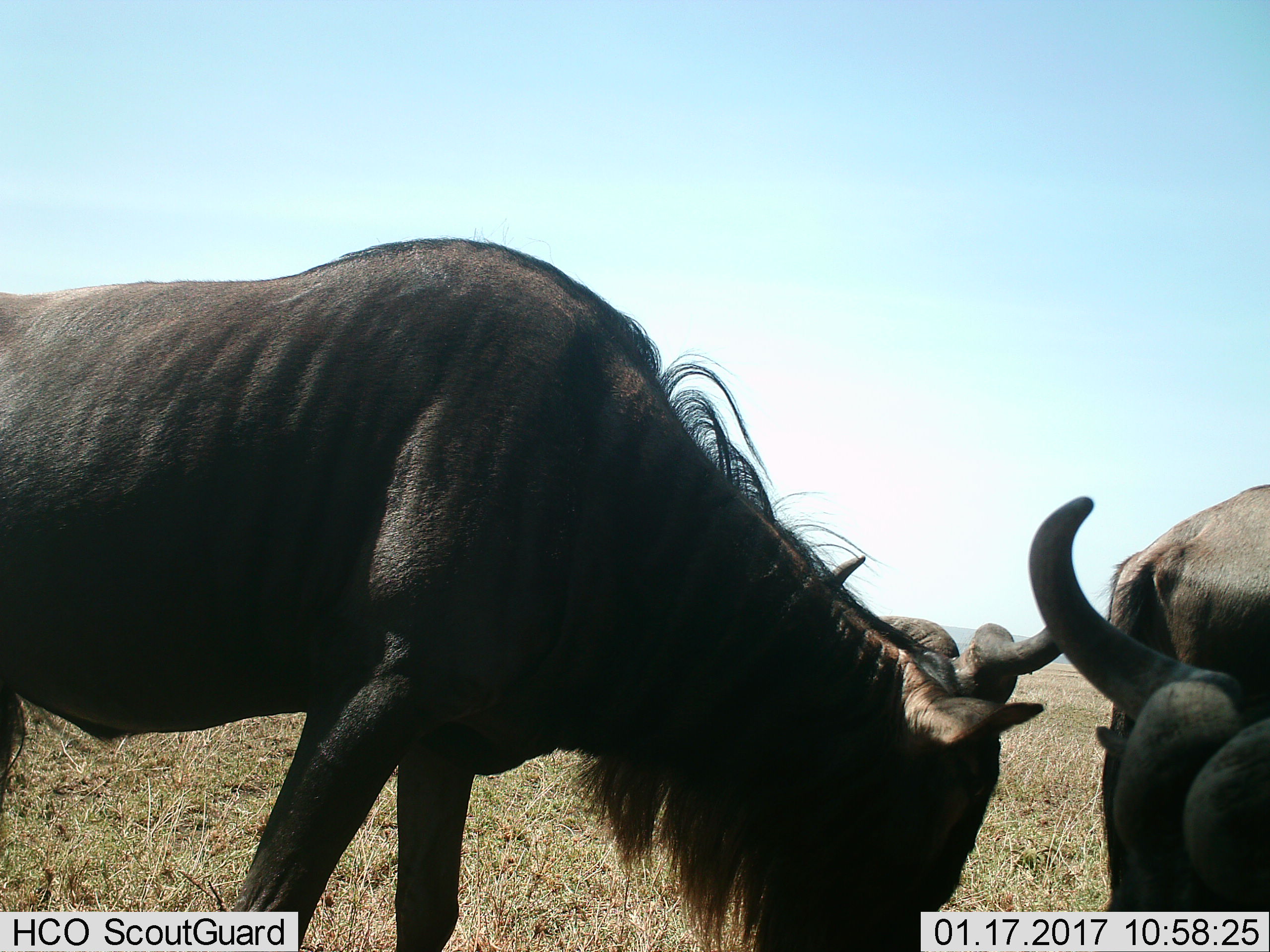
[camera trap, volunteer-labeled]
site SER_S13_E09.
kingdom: Animalia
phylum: Chordata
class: Mammalia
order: Artiodactyla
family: Bovidae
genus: Connochaetes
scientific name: Connochaetes taurinus taurinus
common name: blue wildebeest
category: wildebeestblue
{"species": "wildebeestblue (blue wildebeest) (Connochaetes taurinus taurinus)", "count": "2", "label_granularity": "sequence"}